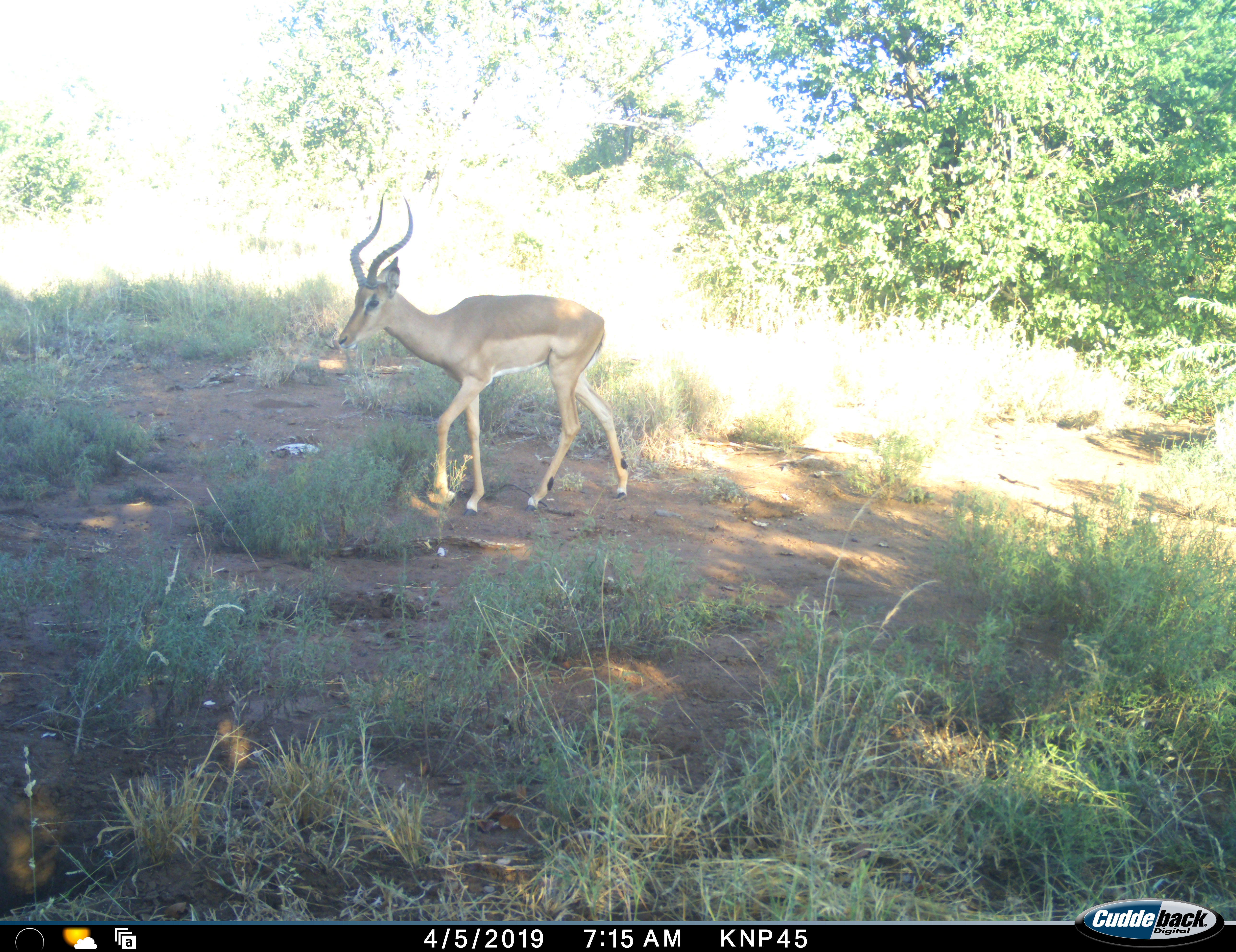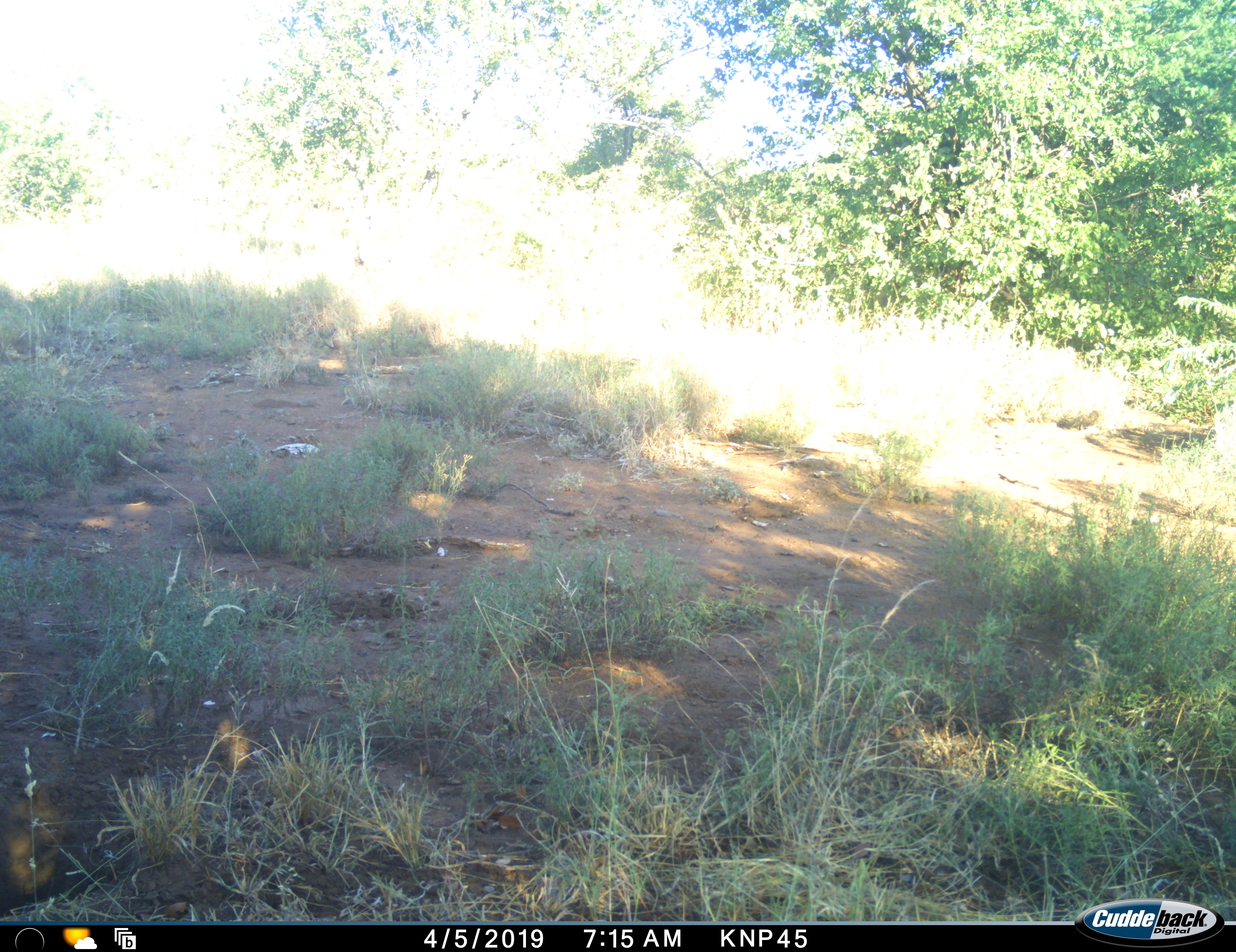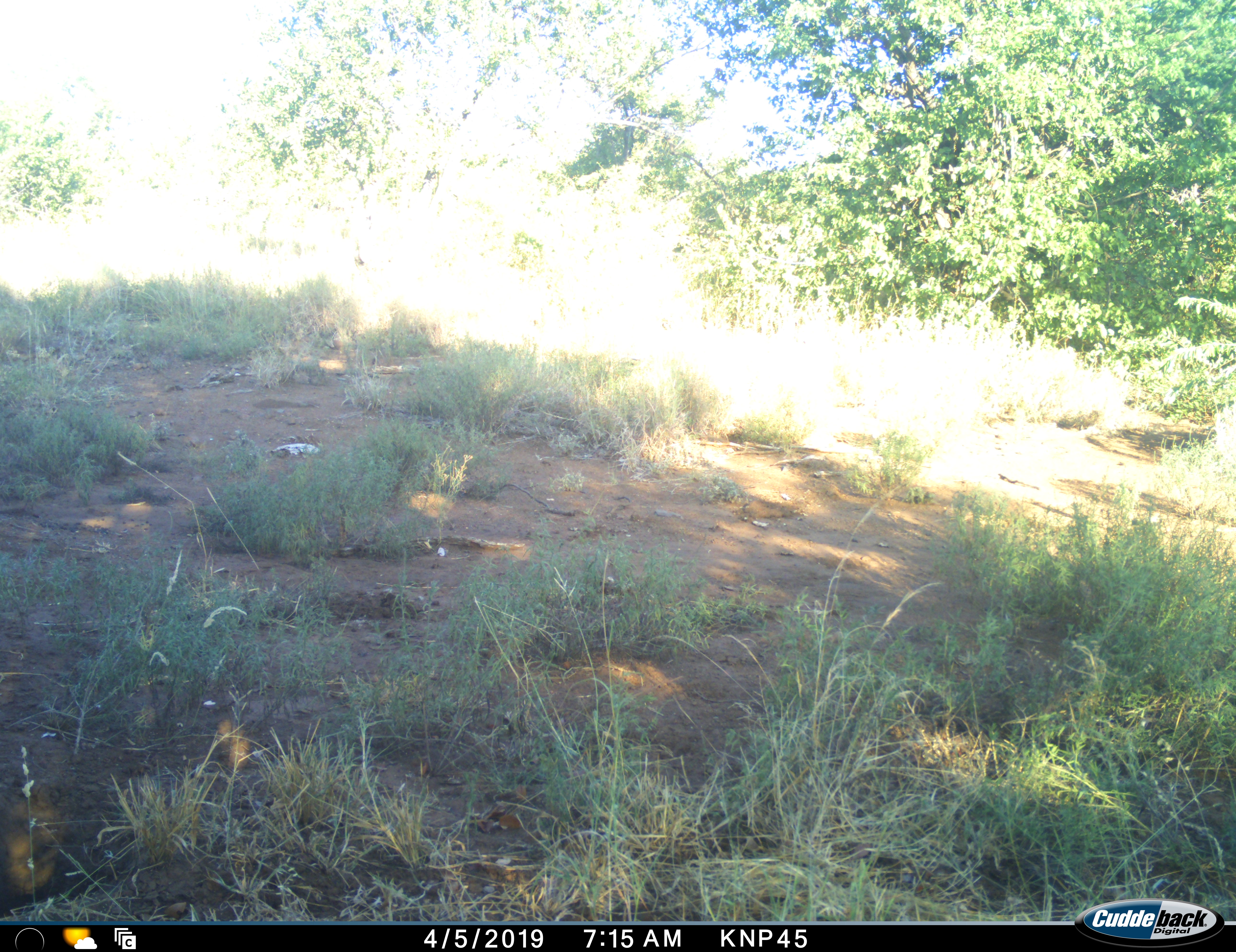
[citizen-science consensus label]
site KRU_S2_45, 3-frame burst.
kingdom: Animalia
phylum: Chordata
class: Mammalia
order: Artiodactyla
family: Bovidae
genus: Aepyceros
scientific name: Aepyceros melampus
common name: impala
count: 1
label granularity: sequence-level